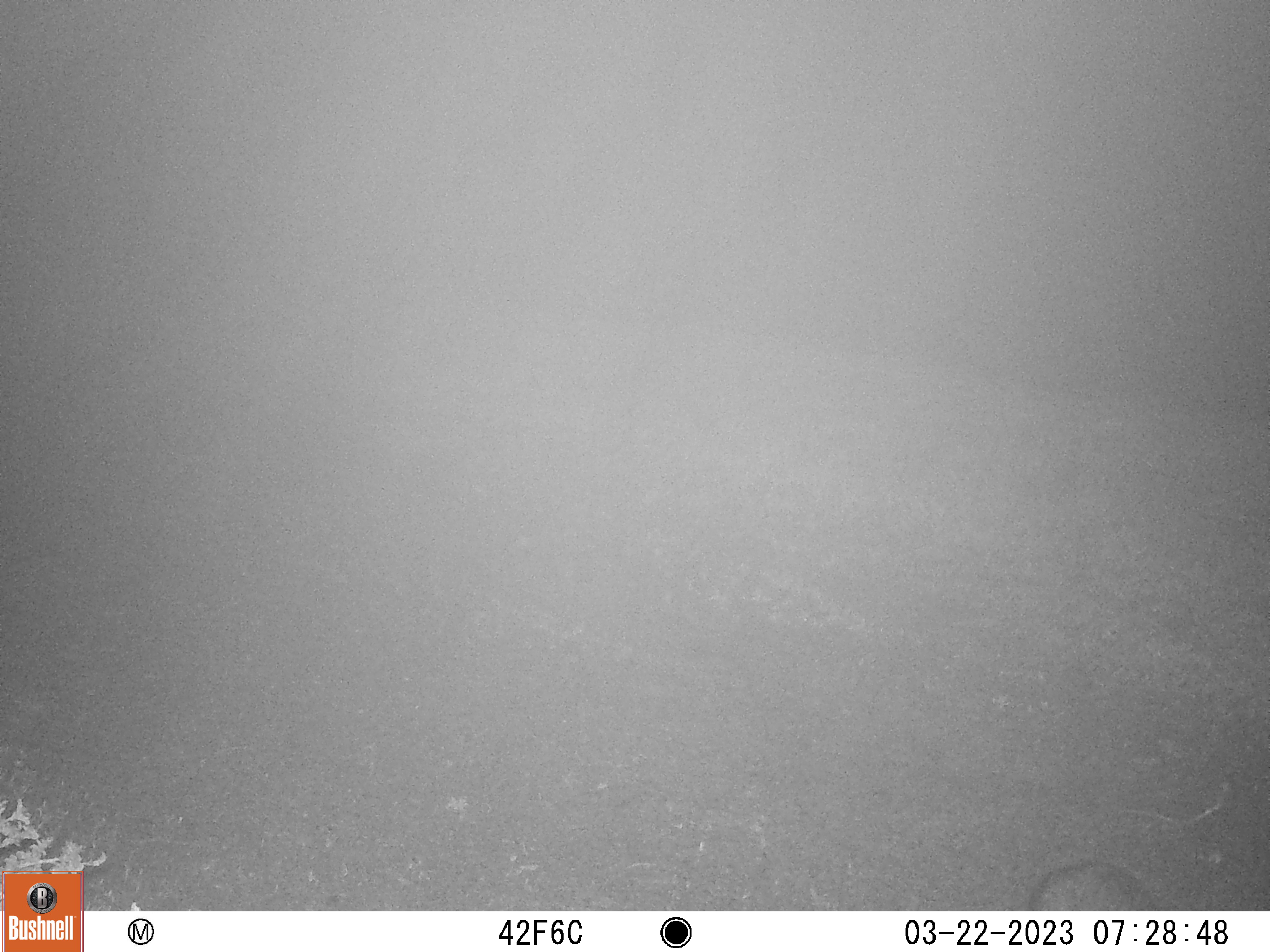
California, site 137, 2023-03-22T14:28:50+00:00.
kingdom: Animalia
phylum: Chordata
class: Mammalia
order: Carnivora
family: Canidae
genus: Urocyon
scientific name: Urocyon cinereoargenteus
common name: gray fox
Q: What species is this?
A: Gray fox (Urocyon cinereoargenteus).